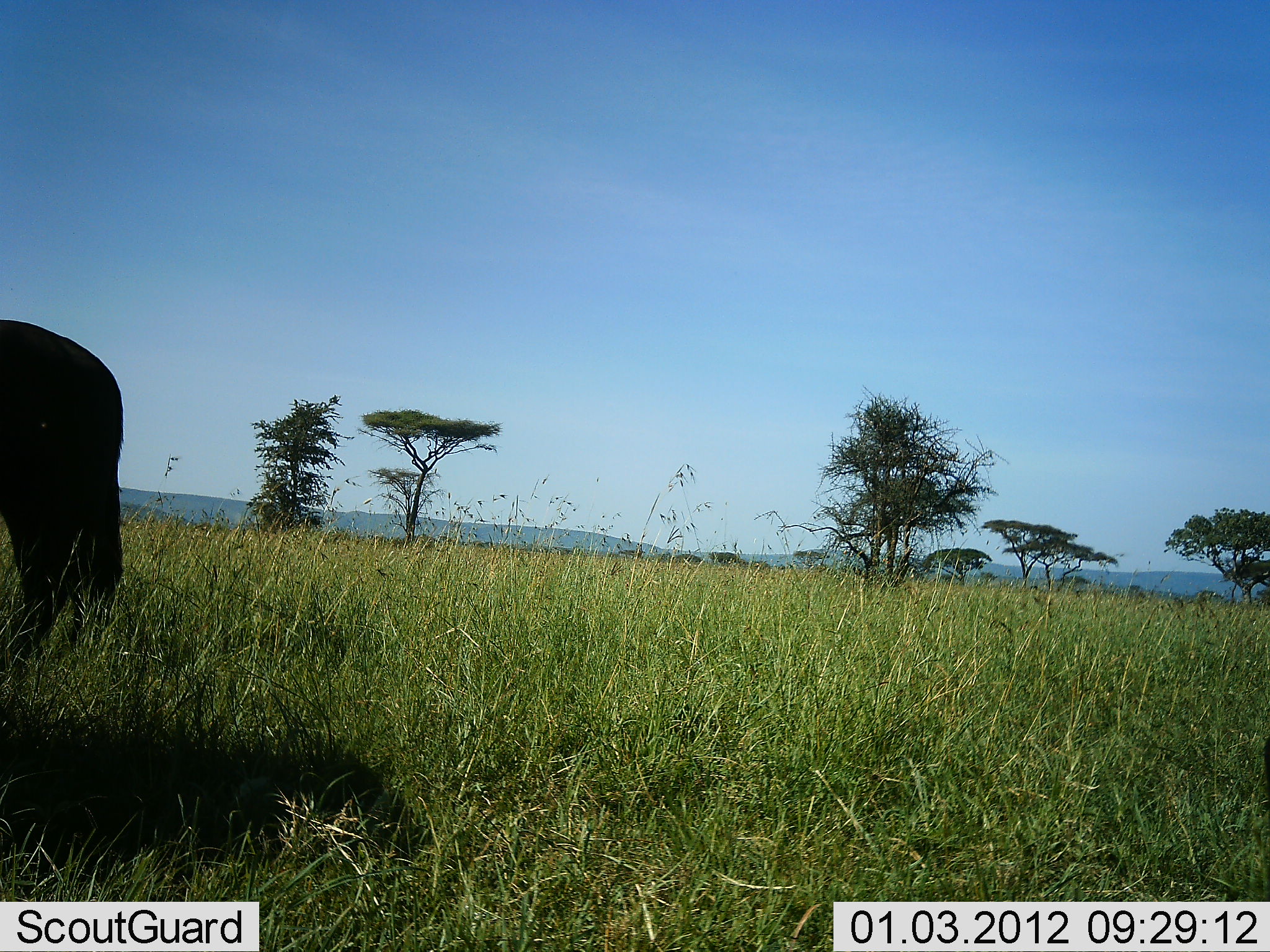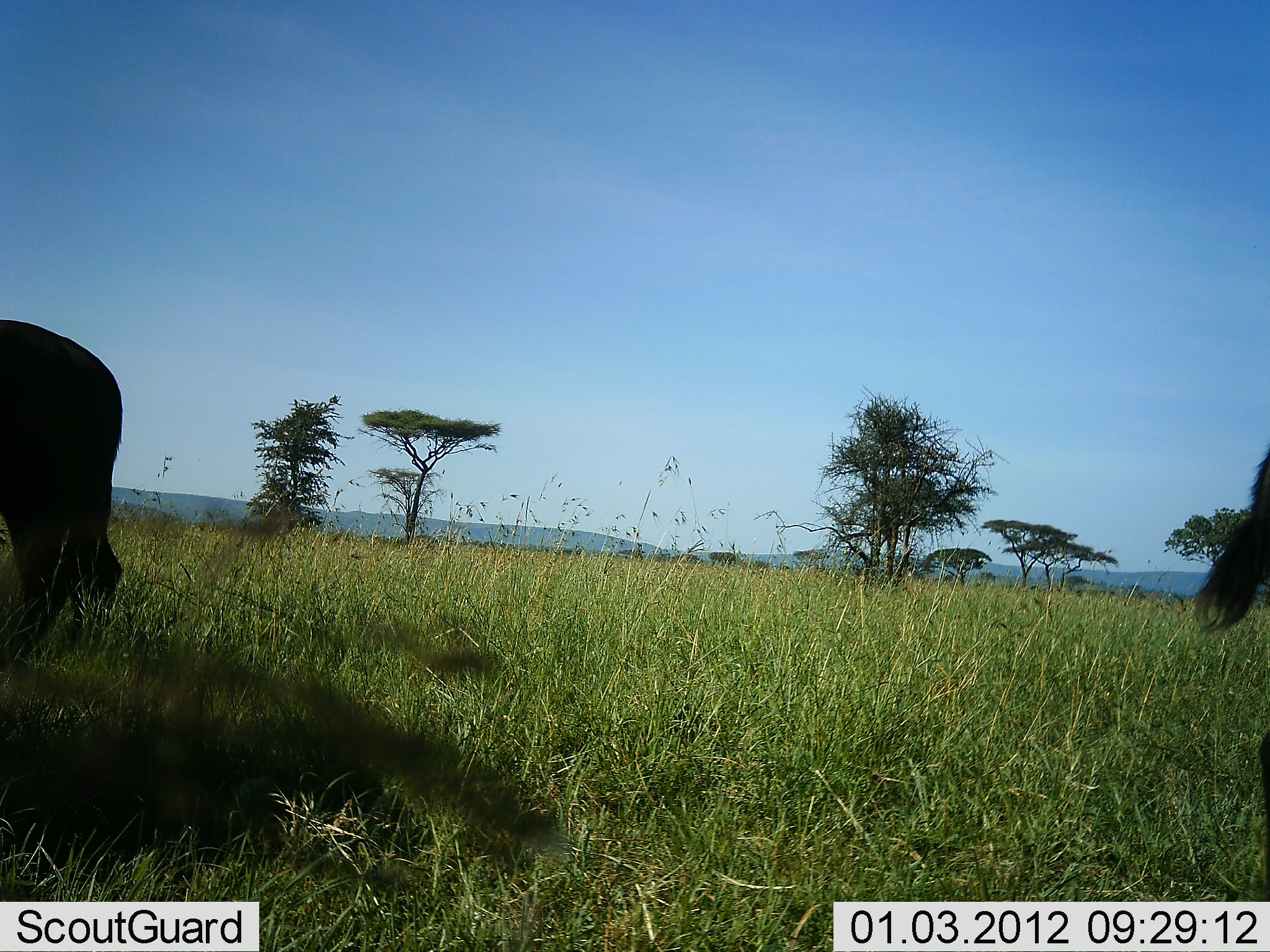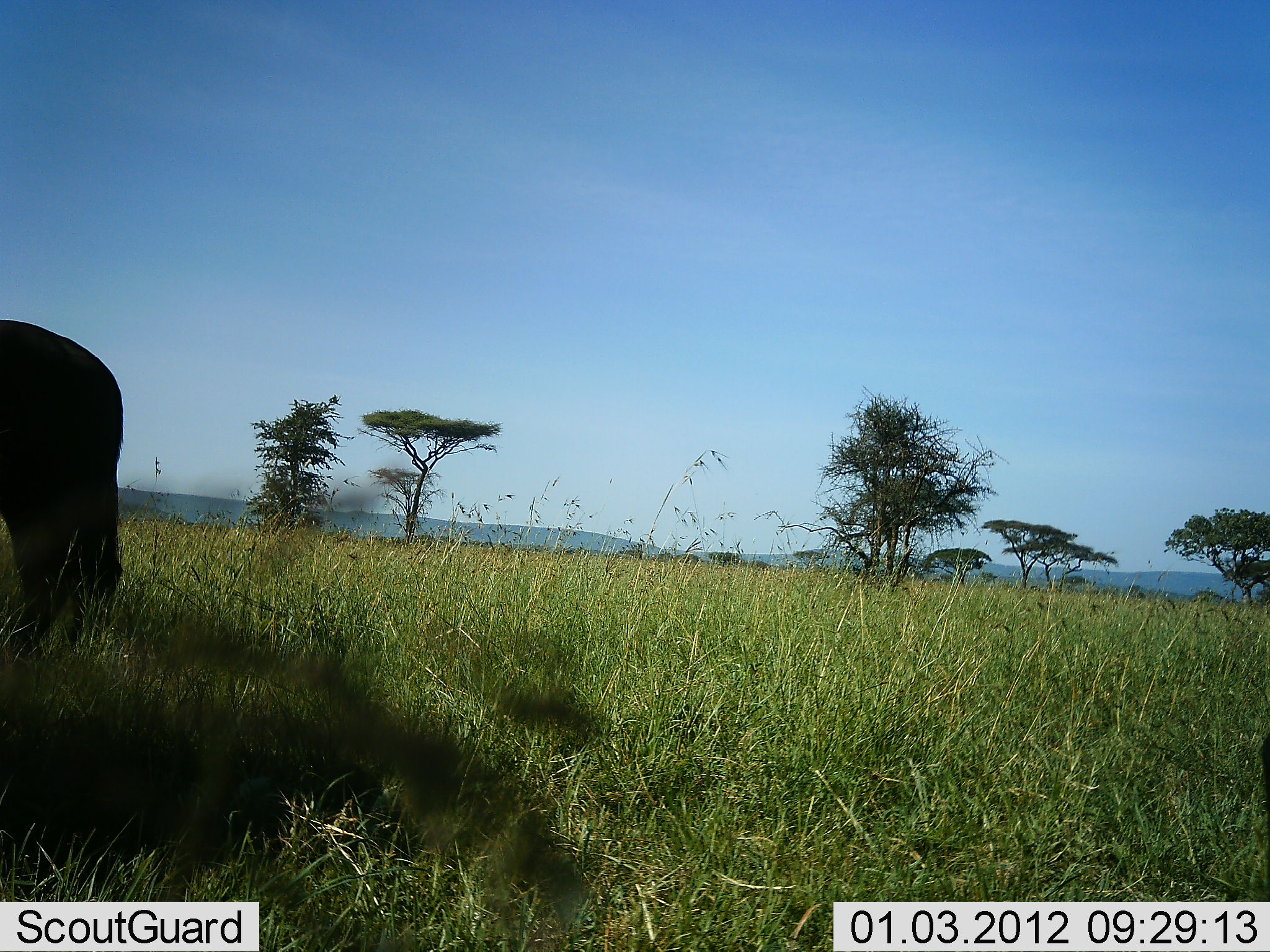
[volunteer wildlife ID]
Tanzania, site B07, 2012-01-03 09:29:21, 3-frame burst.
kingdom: Animalia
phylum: Chordata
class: Mammalia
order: Artiodactyla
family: Bovidae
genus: Connochaetes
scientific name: Connochaetes taurinus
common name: blue wildebeest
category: wildebeest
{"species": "wildebeest (blue wildebeest) (Connochaetes taurinus)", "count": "2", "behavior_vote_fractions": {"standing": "88%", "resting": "0%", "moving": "38%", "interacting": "0%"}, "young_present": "0%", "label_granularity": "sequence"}